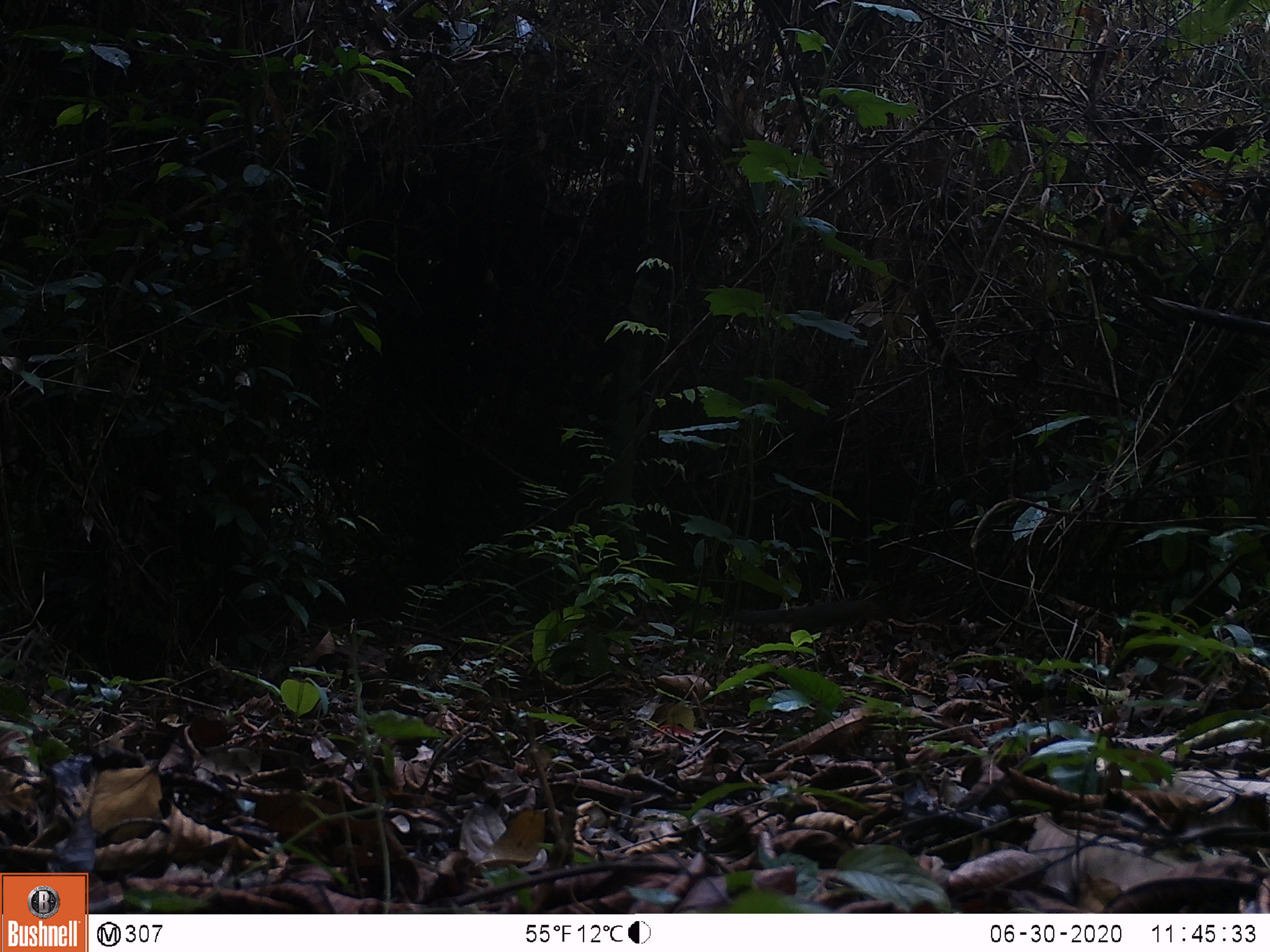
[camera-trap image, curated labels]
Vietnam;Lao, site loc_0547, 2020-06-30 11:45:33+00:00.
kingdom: Animalia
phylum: Chordata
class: Mammalia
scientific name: Mammalia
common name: mammal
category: unidentified small mammal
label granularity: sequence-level